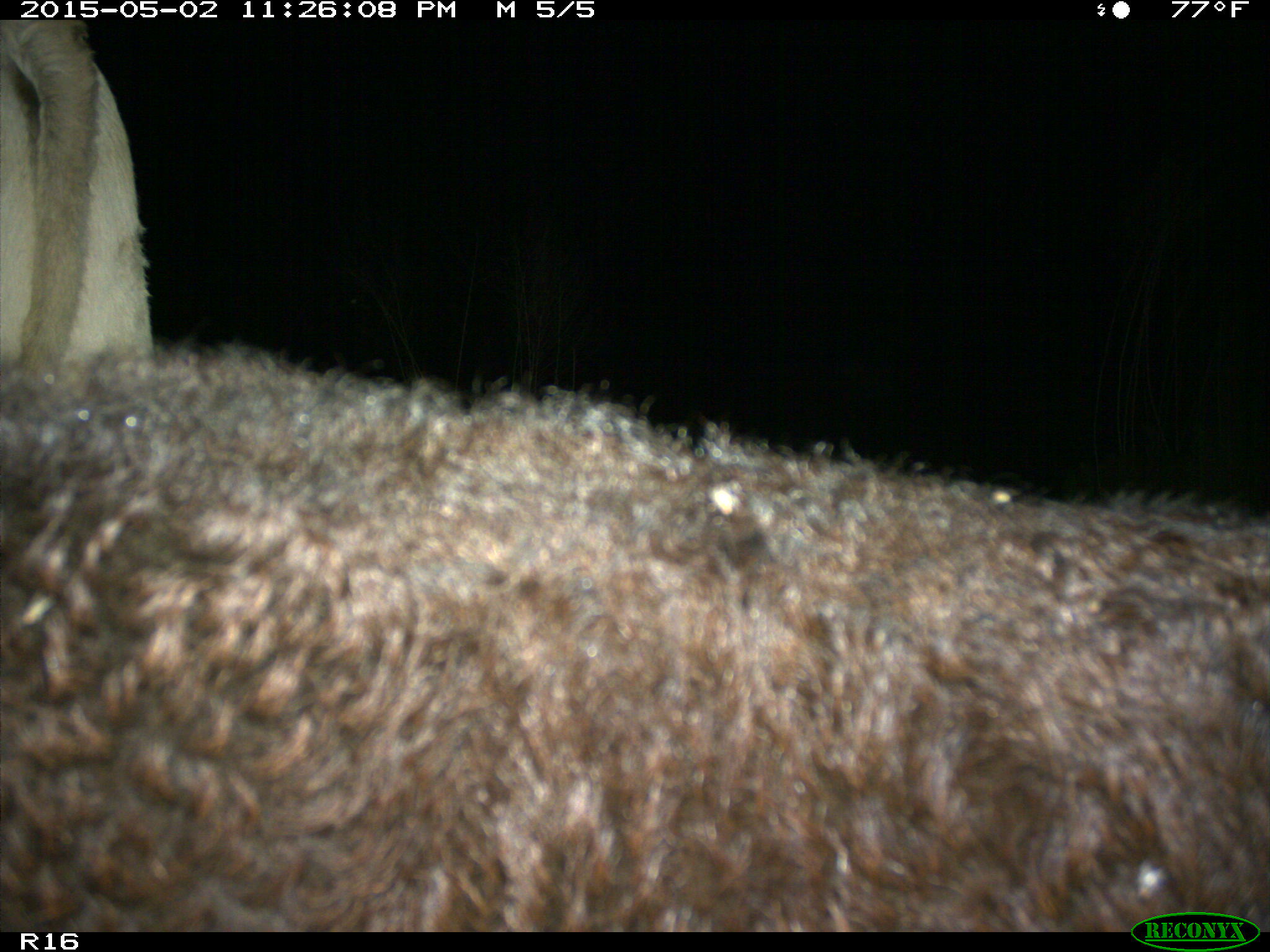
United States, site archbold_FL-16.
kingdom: Animalia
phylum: Chordata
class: Mammalia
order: Artiodactyla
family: Bovidae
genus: Bos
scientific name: Bos taurus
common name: domestic cow